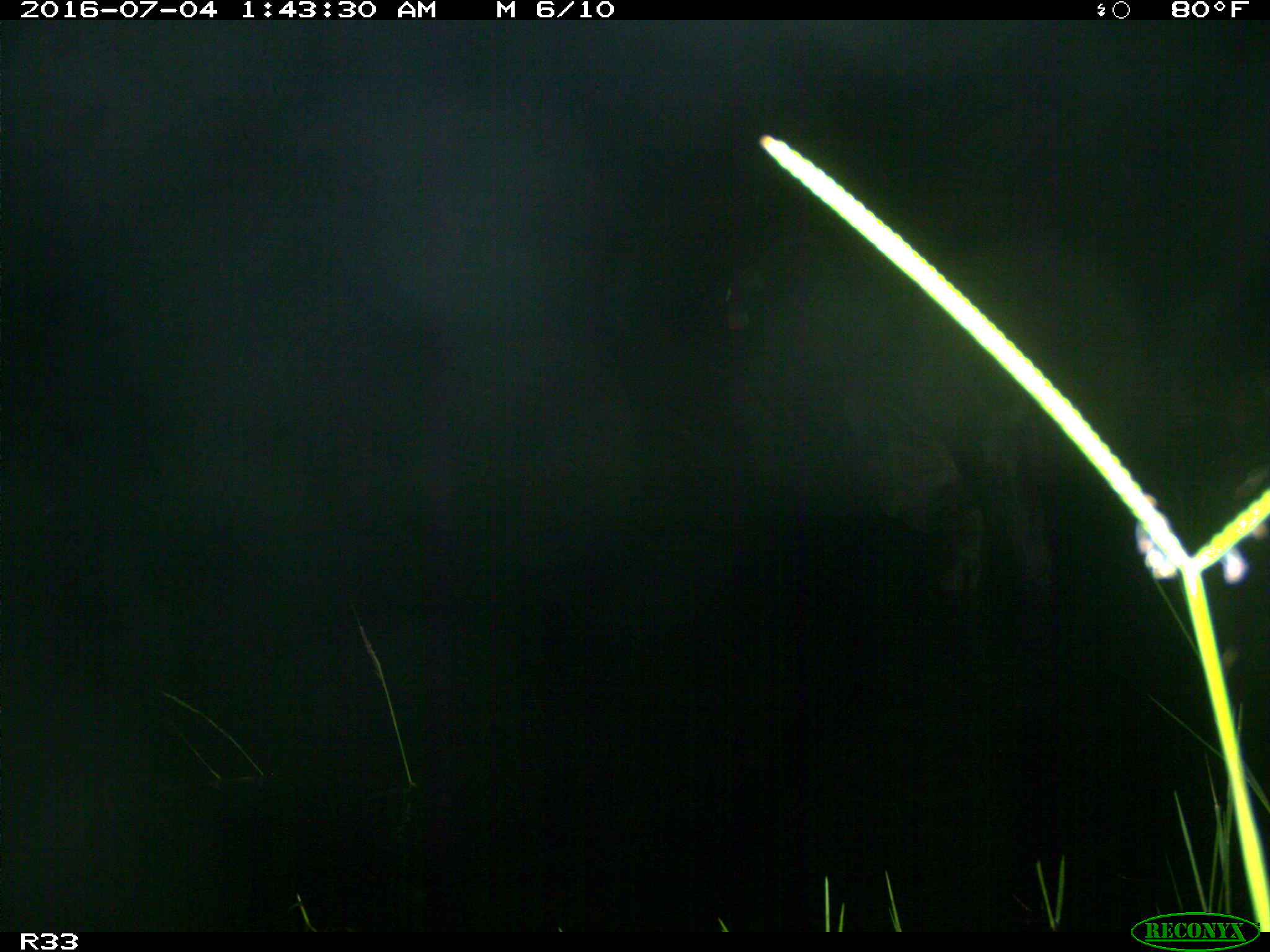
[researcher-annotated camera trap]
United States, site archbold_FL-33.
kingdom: Animalia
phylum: Chordata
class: Mammalia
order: Artiodactyla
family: Bovidae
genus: Bos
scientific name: Bos taurus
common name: domestic cow